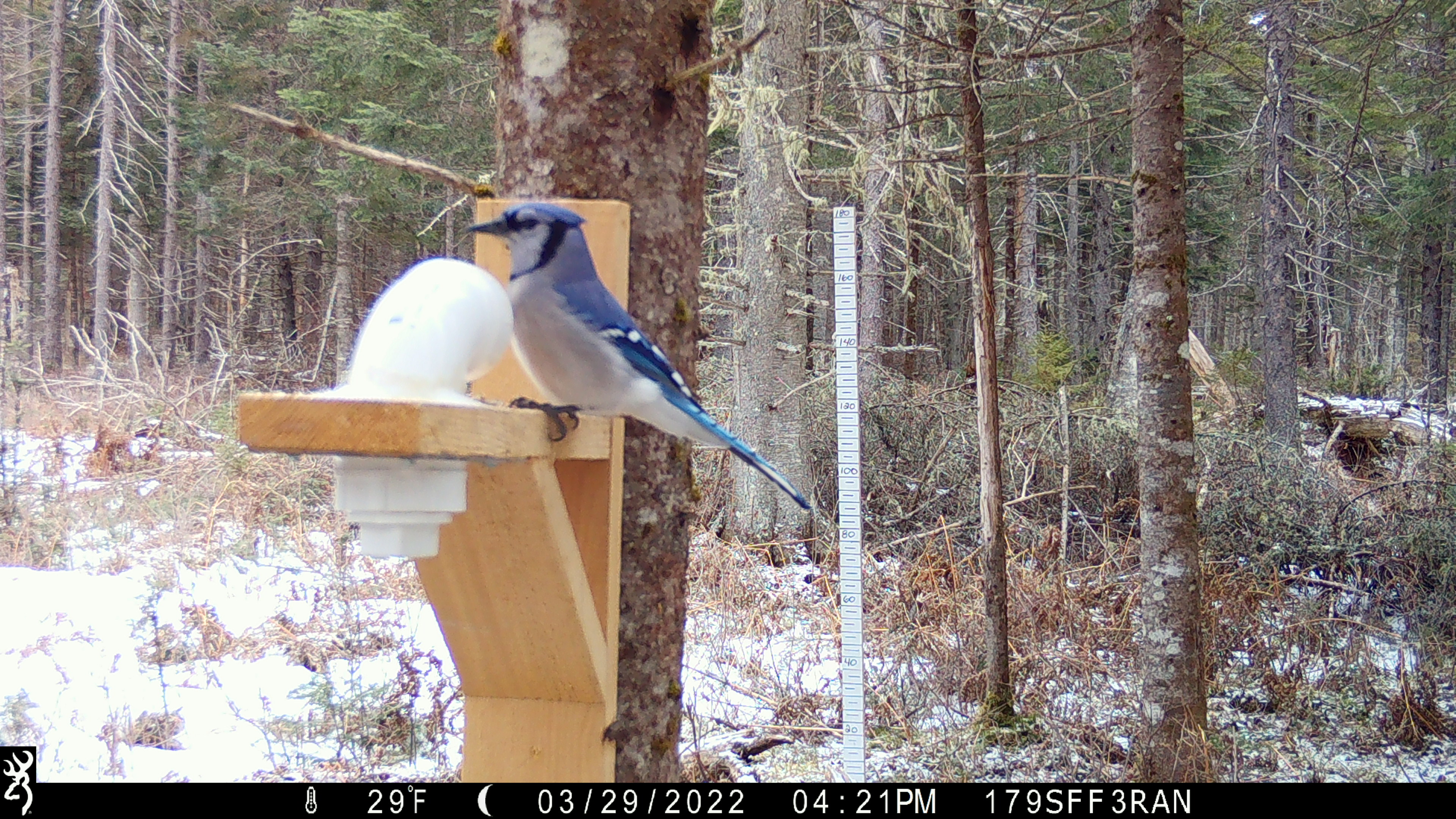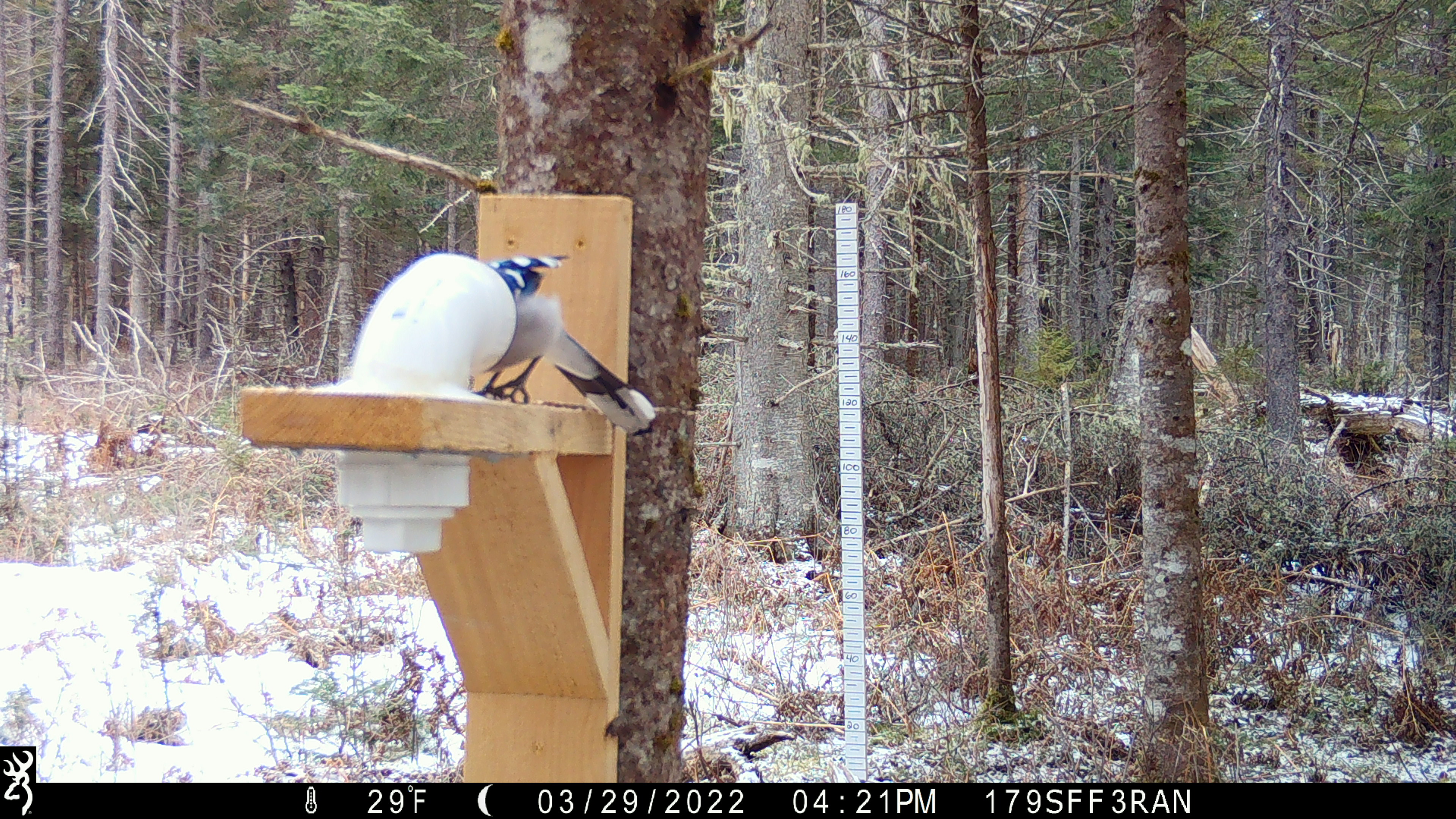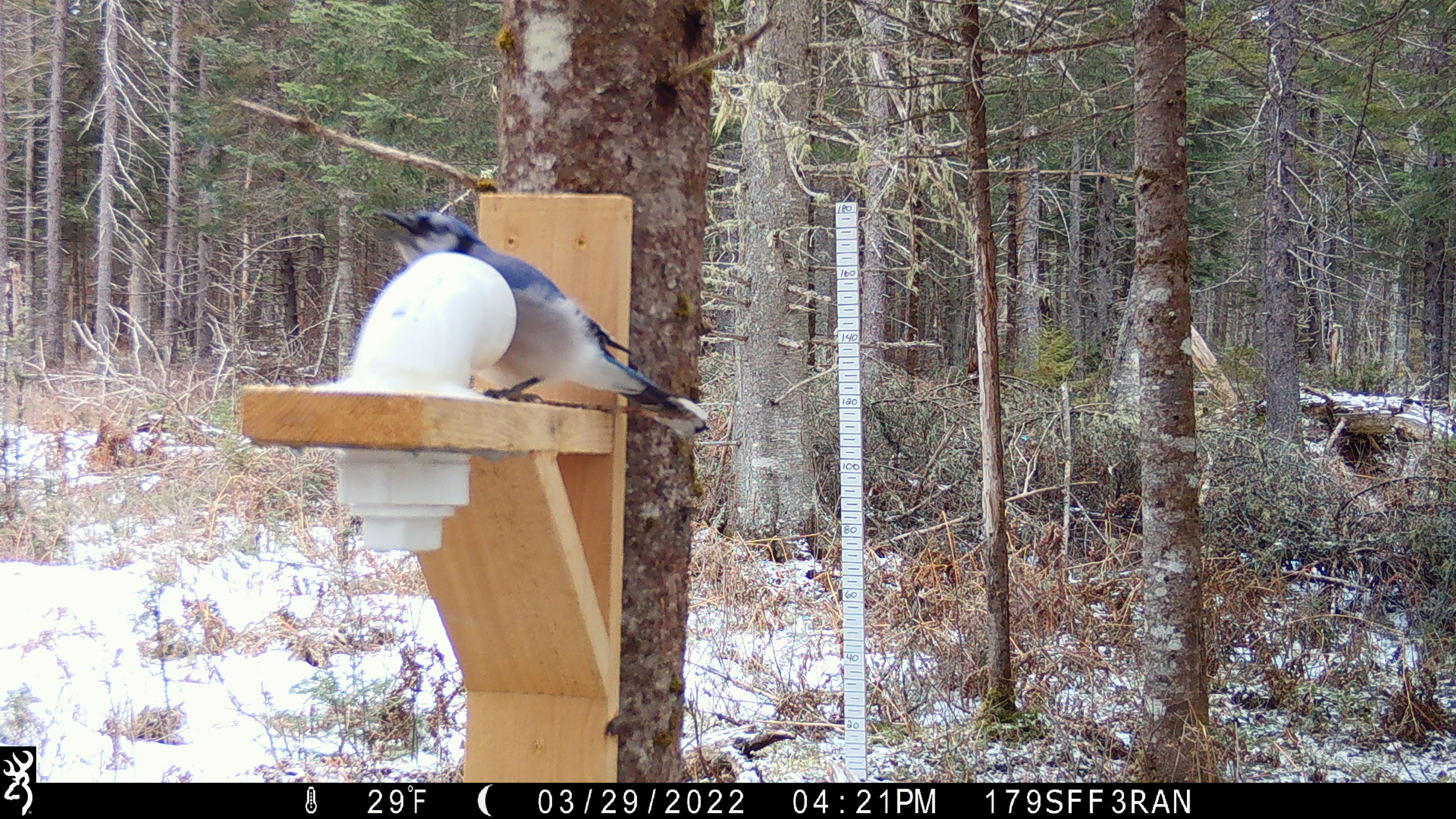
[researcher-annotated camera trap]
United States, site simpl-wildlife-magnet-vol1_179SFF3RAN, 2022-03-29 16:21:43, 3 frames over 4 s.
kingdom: Animalia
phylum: Chordata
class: Aves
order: Passeriformes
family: Corvidae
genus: Cyanocitta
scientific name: Cyanocitta cristata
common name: blue jay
Blue jay (Cyanocitta cristata).